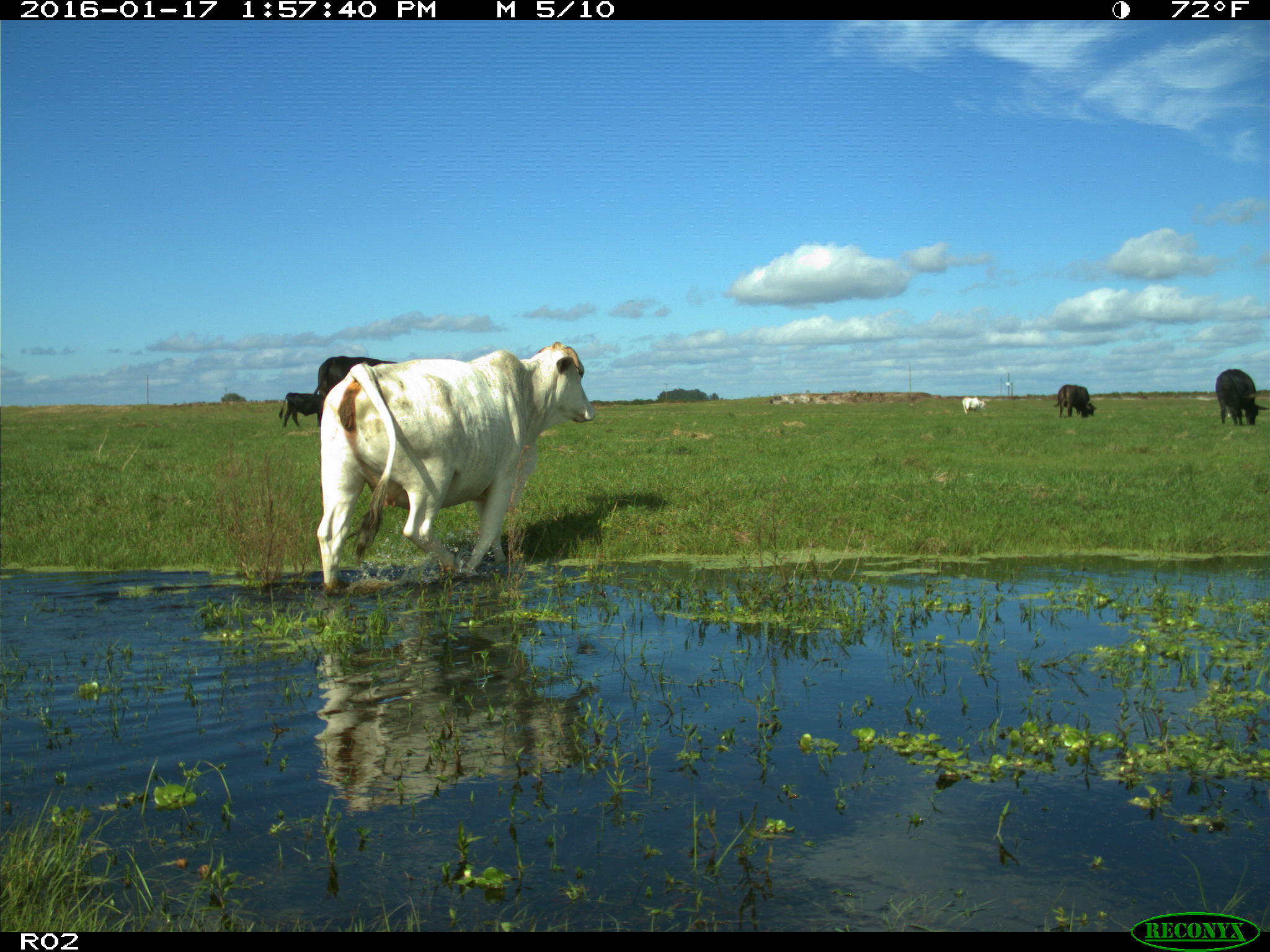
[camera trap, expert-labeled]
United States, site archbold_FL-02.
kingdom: Animalia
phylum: Chordata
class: Mammalia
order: Artiodactyla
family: Bovidae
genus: Bos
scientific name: Bos taurus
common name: domestic cow